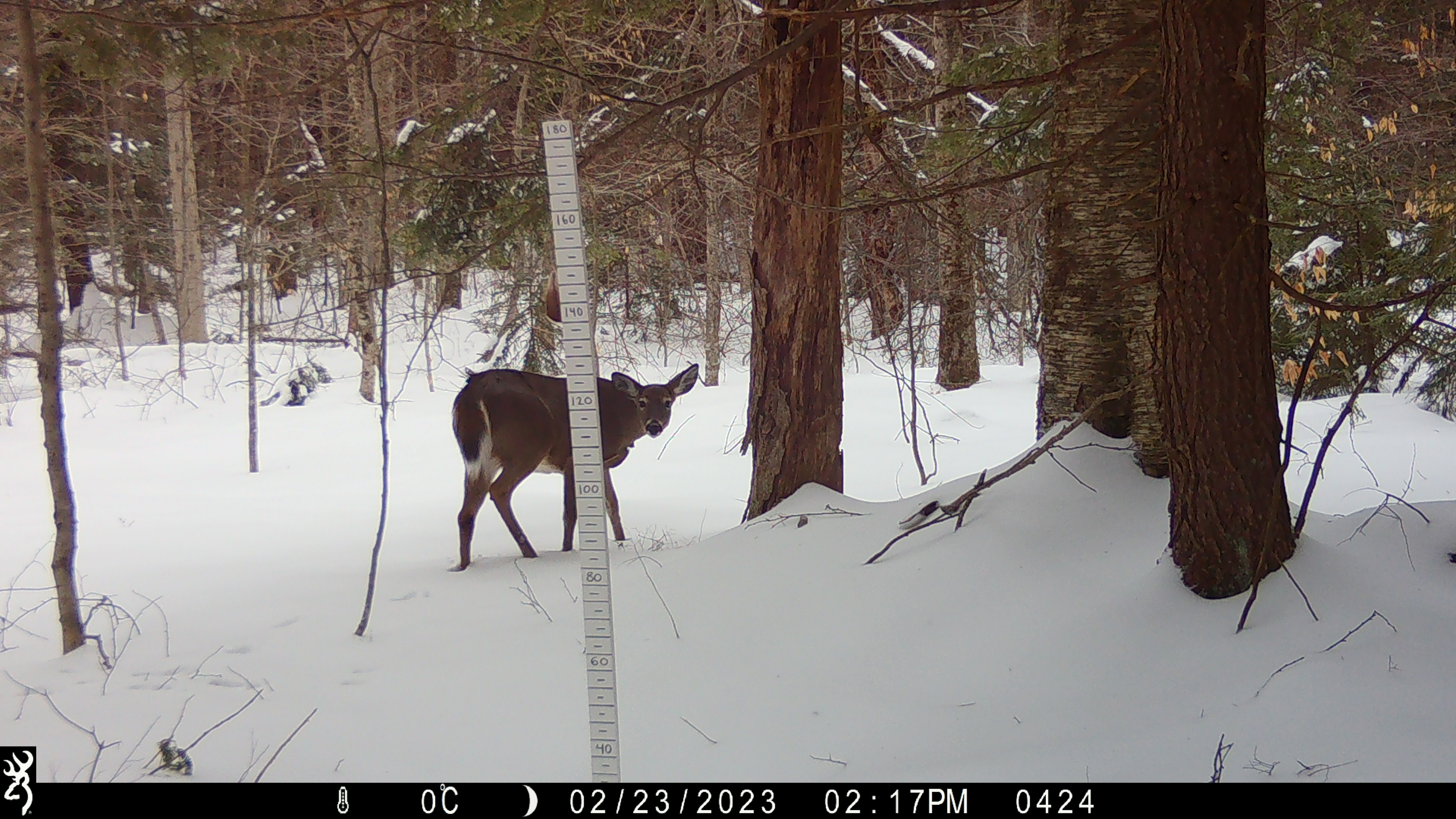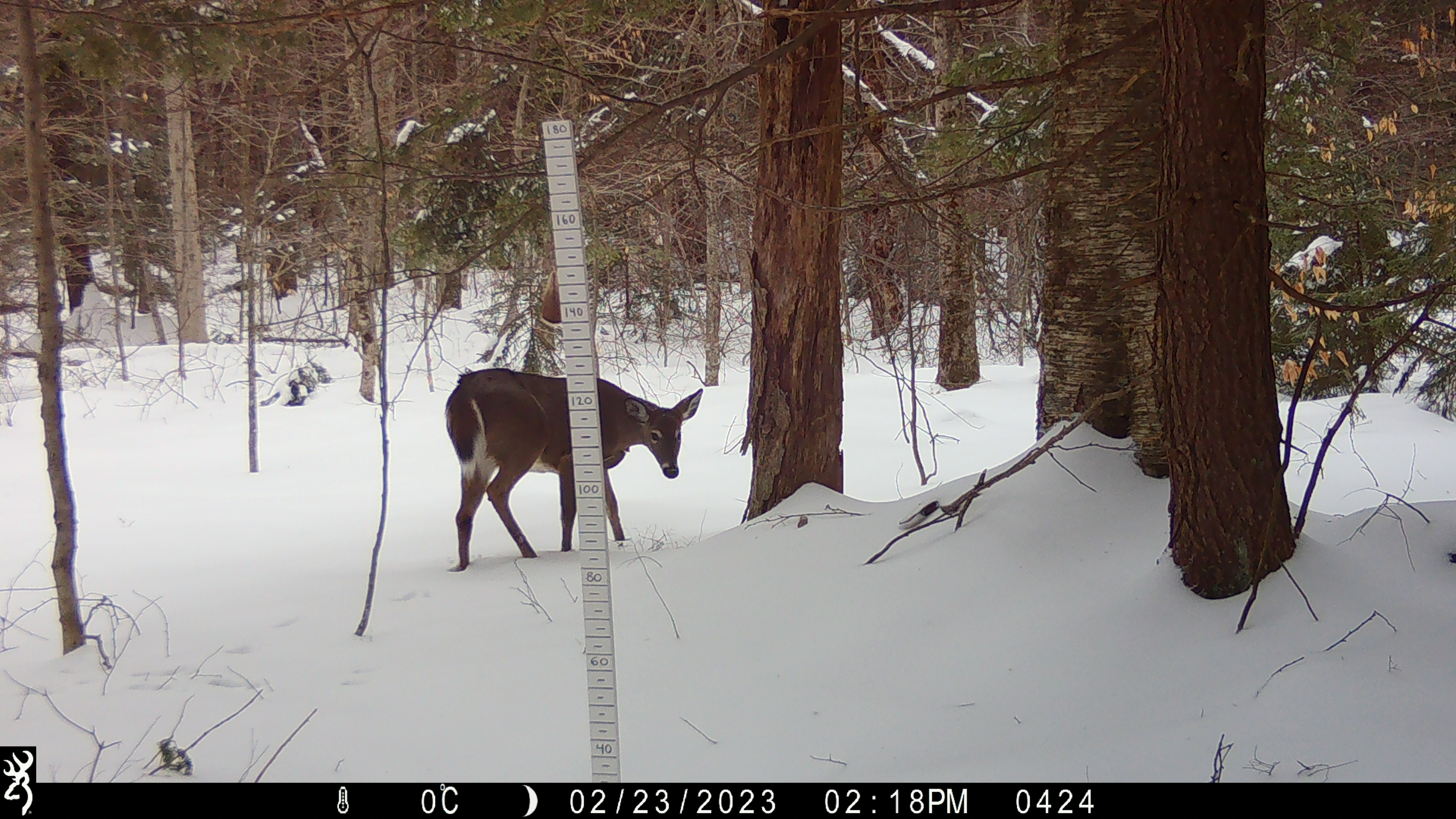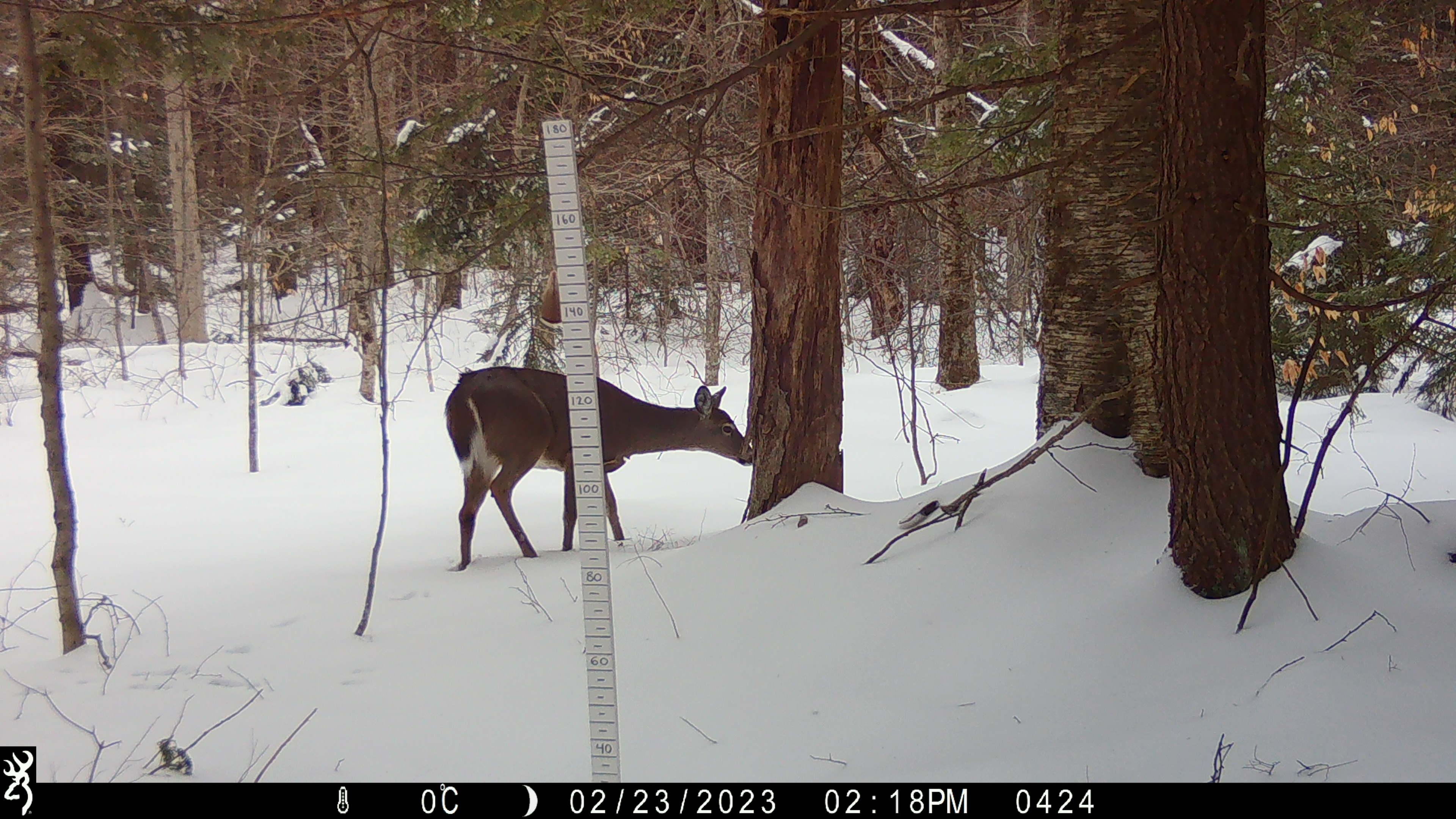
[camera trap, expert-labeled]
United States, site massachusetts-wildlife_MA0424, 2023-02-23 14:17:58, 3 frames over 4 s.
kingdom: Animalia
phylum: Chordata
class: Mammalia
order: Artiodactyla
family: Cervidae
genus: Odocoileus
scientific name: Odocoileus virginianus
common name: white-tailed deer